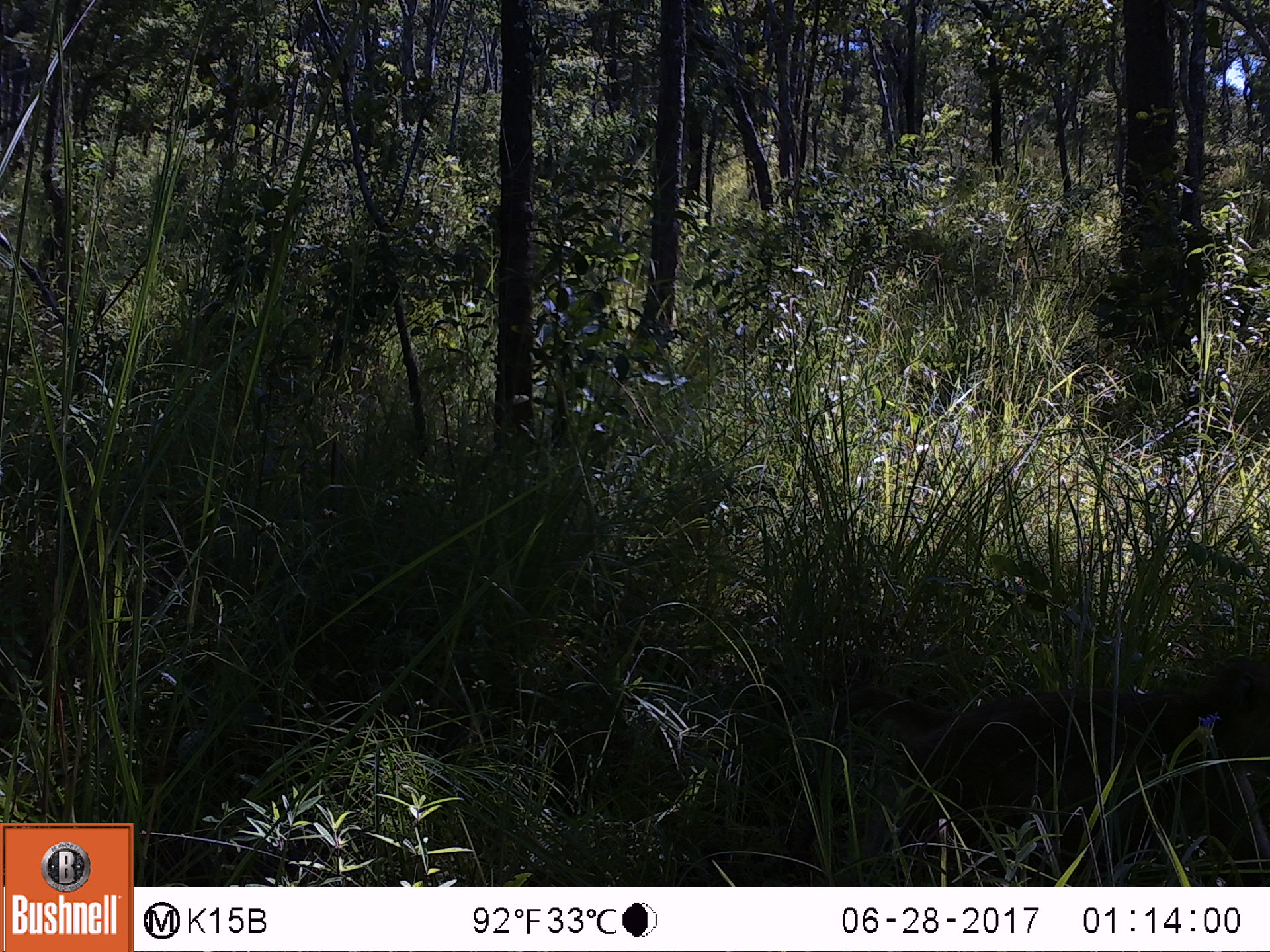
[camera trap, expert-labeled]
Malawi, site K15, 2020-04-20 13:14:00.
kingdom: Animalia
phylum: Chordata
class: Mammalia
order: Primates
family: Cercopithecidae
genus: Papio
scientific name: Papio cynocephalus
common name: yellow baboon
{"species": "yellow baboon (Papio cynocephalus)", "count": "1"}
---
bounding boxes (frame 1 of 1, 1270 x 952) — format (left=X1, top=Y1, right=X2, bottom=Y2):
yellow baboon: (left=811, top=653, right=1266, bottom=848)